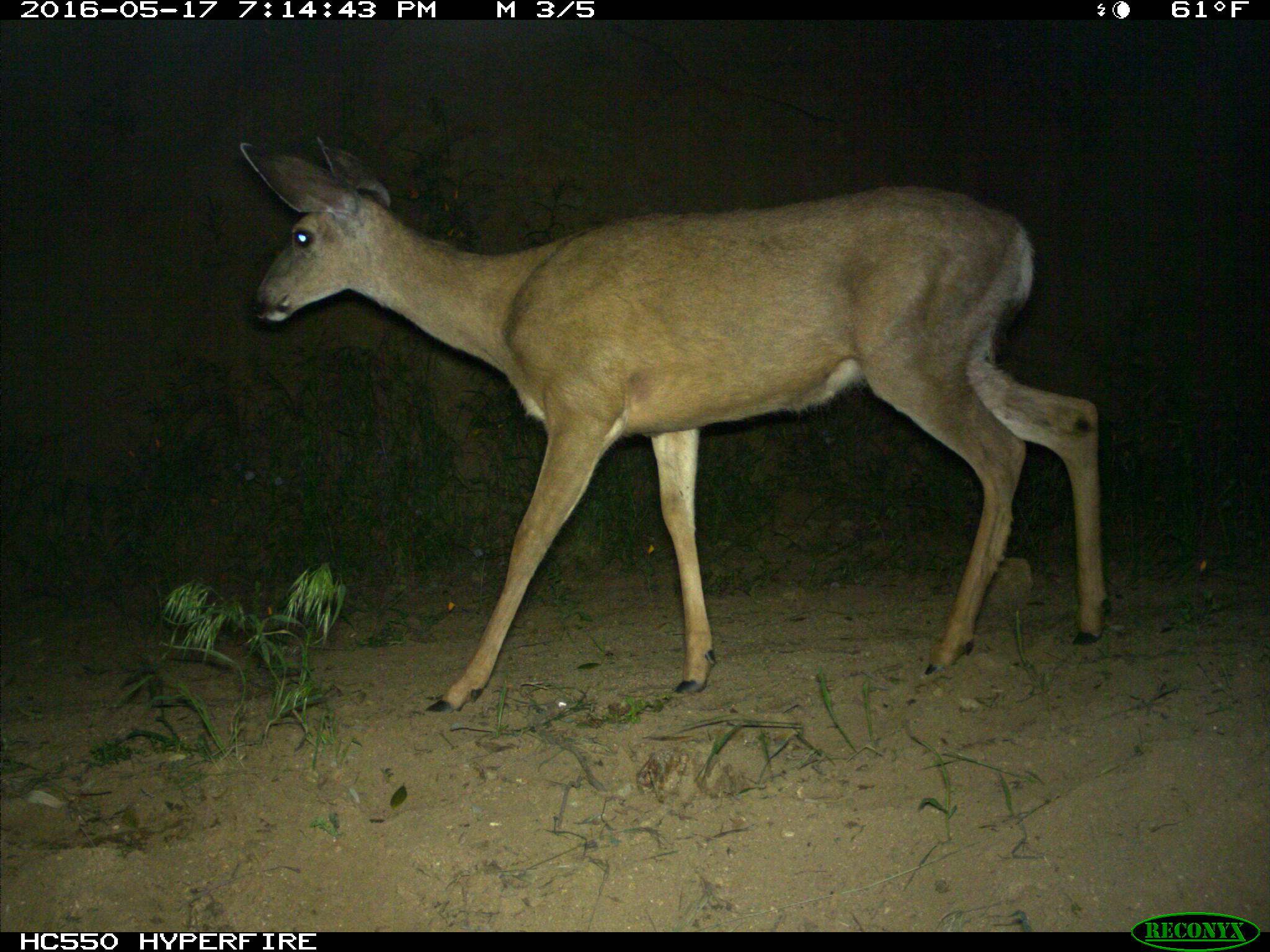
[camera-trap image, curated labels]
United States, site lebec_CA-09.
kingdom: Animalia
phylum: Chordata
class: Mammalia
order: Artiodactyla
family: Cervidae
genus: Odocoileus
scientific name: Odocoileus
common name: deer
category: unidentified deer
Unidentified deer (deer) (Odocoileus).